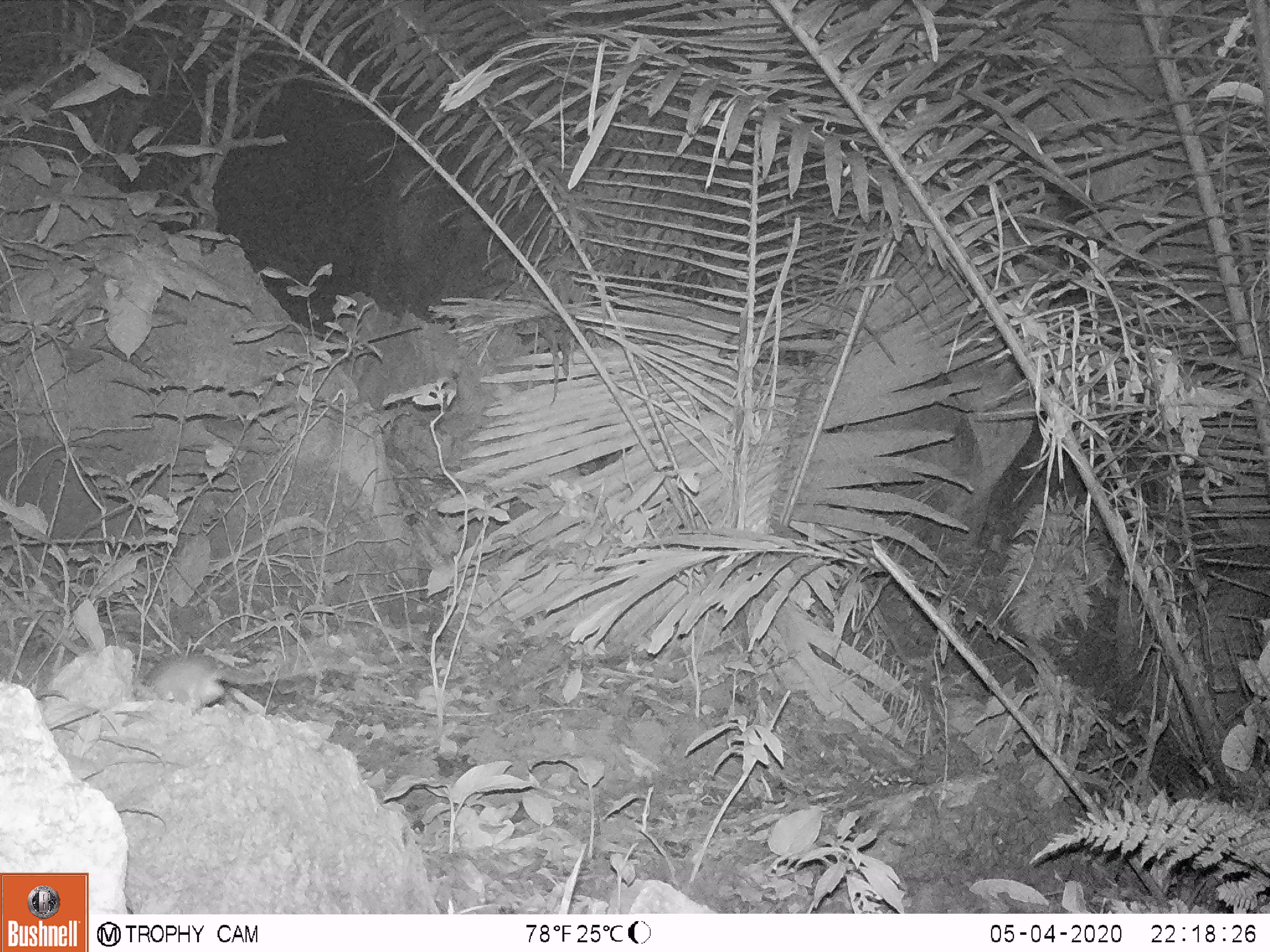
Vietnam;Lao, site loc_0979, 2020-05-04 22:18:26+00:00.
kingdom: Animalia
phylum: Chordata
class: Mammalia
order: Rodentia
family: Muridae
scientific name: Muridae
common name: old-world mice and rats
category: unidentified murid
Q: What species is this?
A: Unidentified murid (old-world mice and rats) (Muridae).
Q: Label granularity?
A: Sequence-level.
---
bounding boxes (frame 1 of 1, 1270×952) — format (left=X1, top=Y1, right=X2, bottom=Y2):
unidentified murid: (left=139, top=654, right=296, bottom=712)